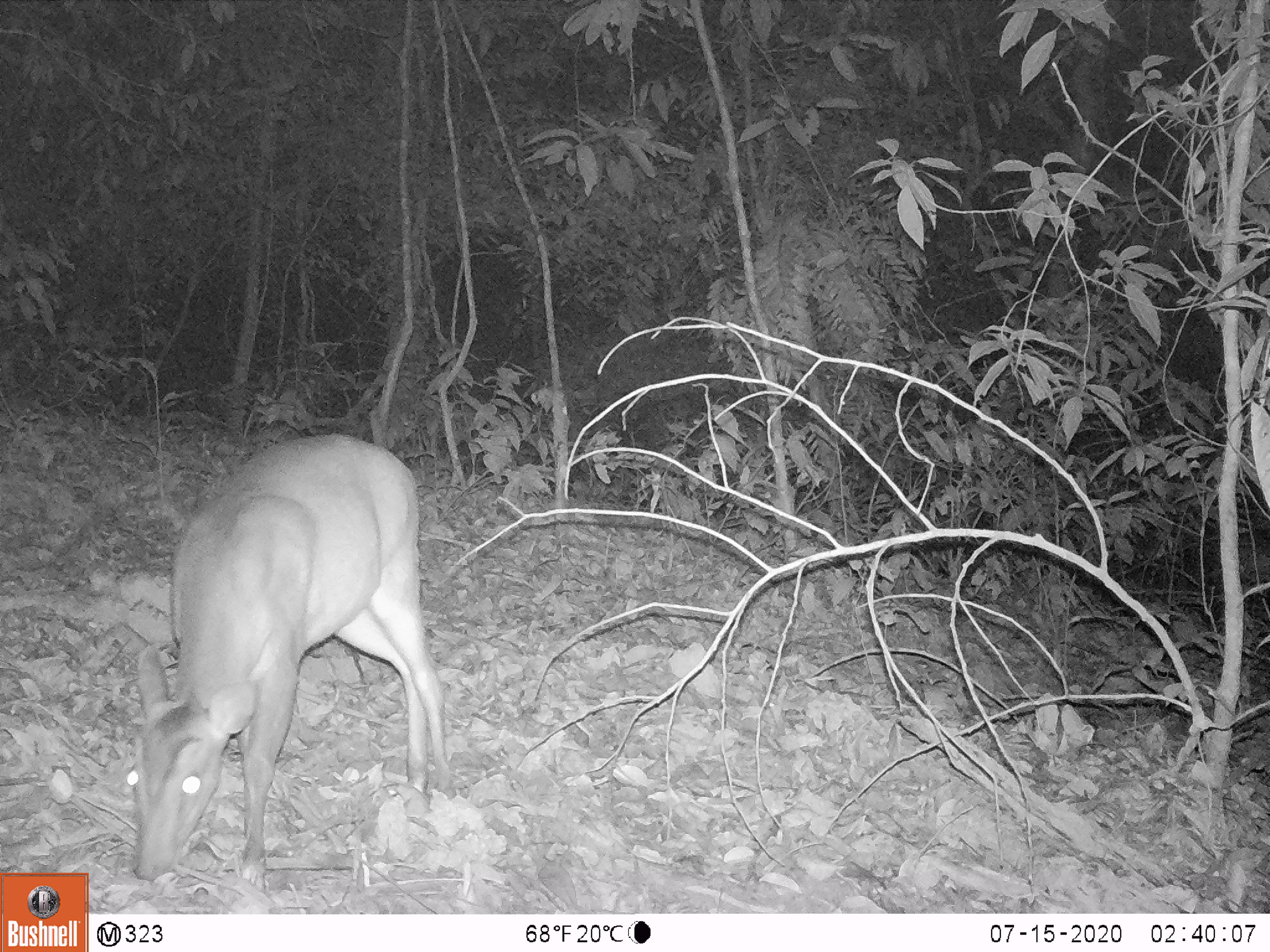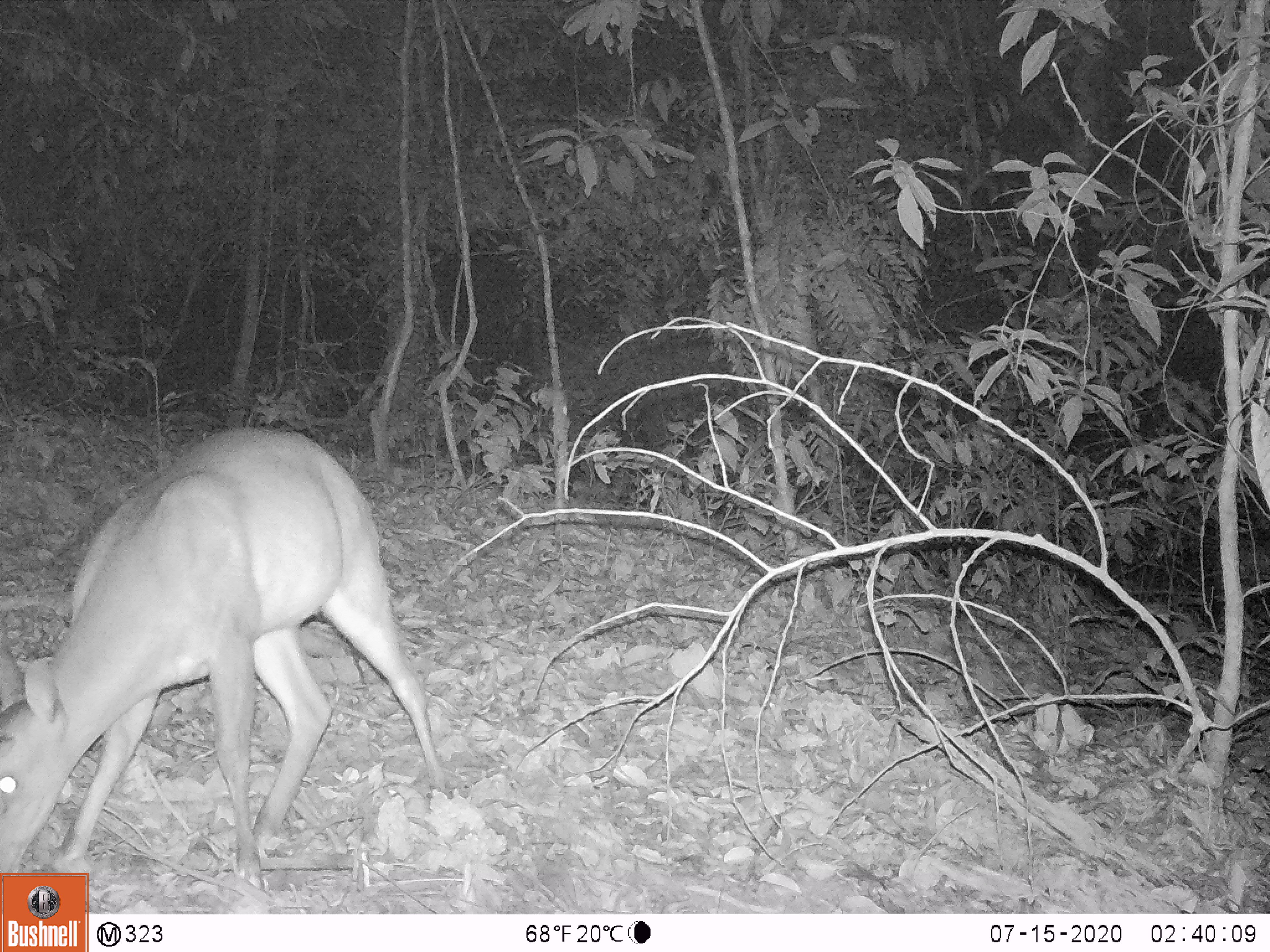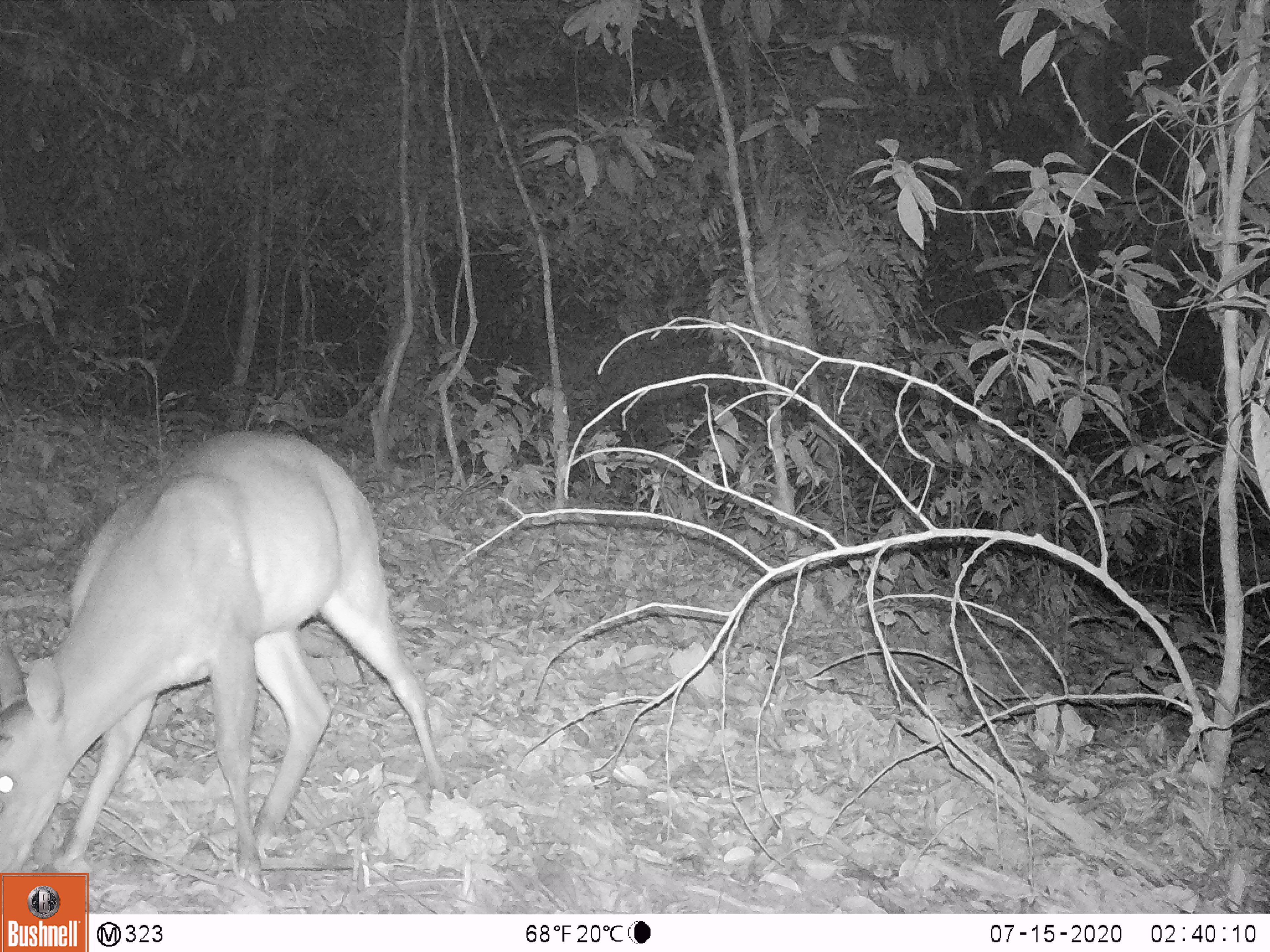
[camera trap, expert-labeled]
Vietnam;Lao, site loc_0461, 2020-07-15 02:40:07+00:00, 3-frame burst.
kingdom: Animalia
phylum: Chordata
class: Mammalia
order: Artiodactyla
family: Cervidae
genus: Muntiacus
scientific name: Muntiacus vuquangensis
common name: large-antlered muntjac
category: large antlered muntjac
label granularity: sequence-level